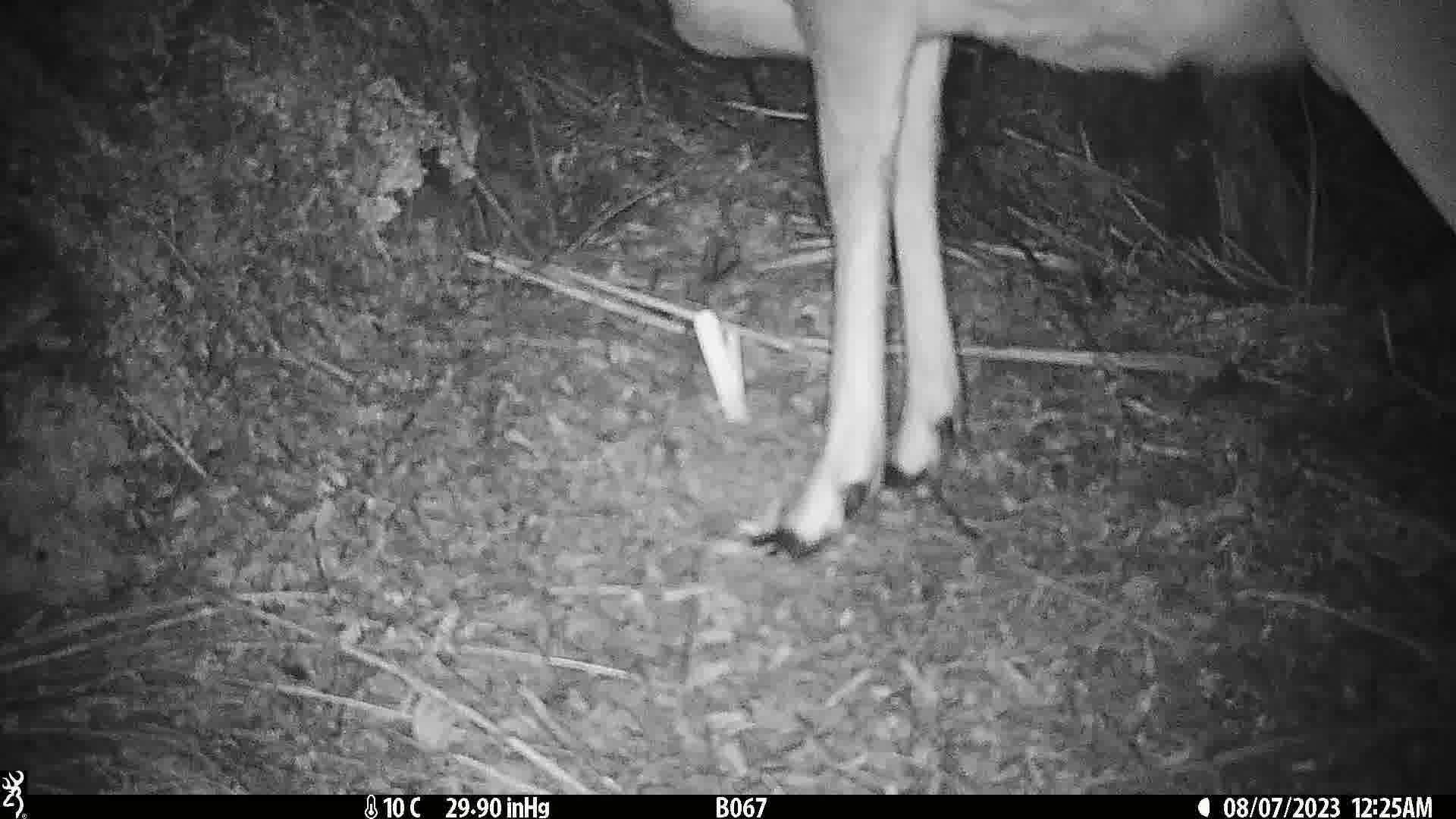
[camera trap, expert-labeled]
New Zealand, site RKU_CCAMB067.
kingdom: Animalia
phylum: Chordata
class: Mammalia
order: Artiodactyla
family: Cervidae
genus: Odocoileus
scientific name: Odocoileus virginianus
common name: white-tailed deer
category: white tailed deer